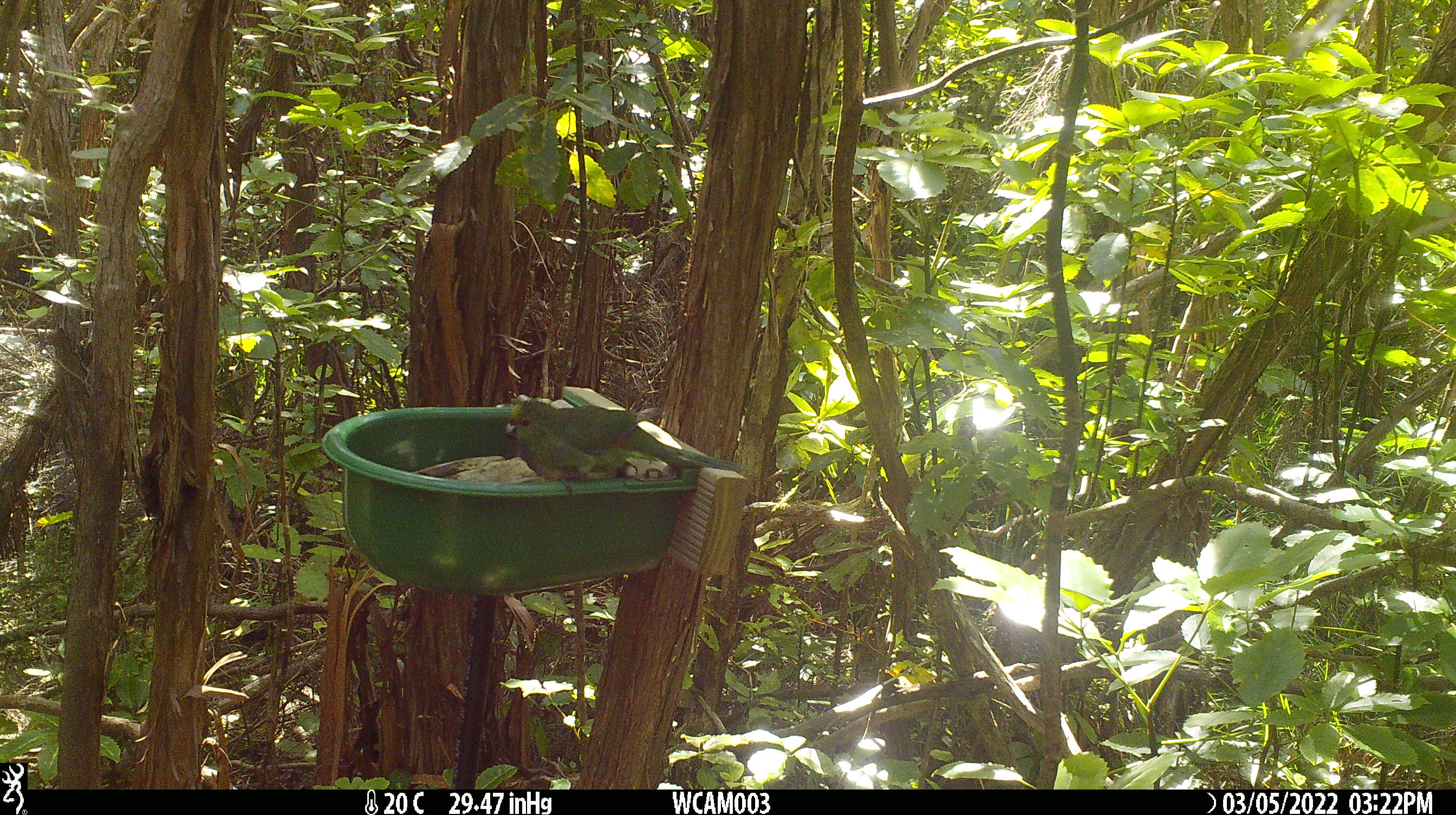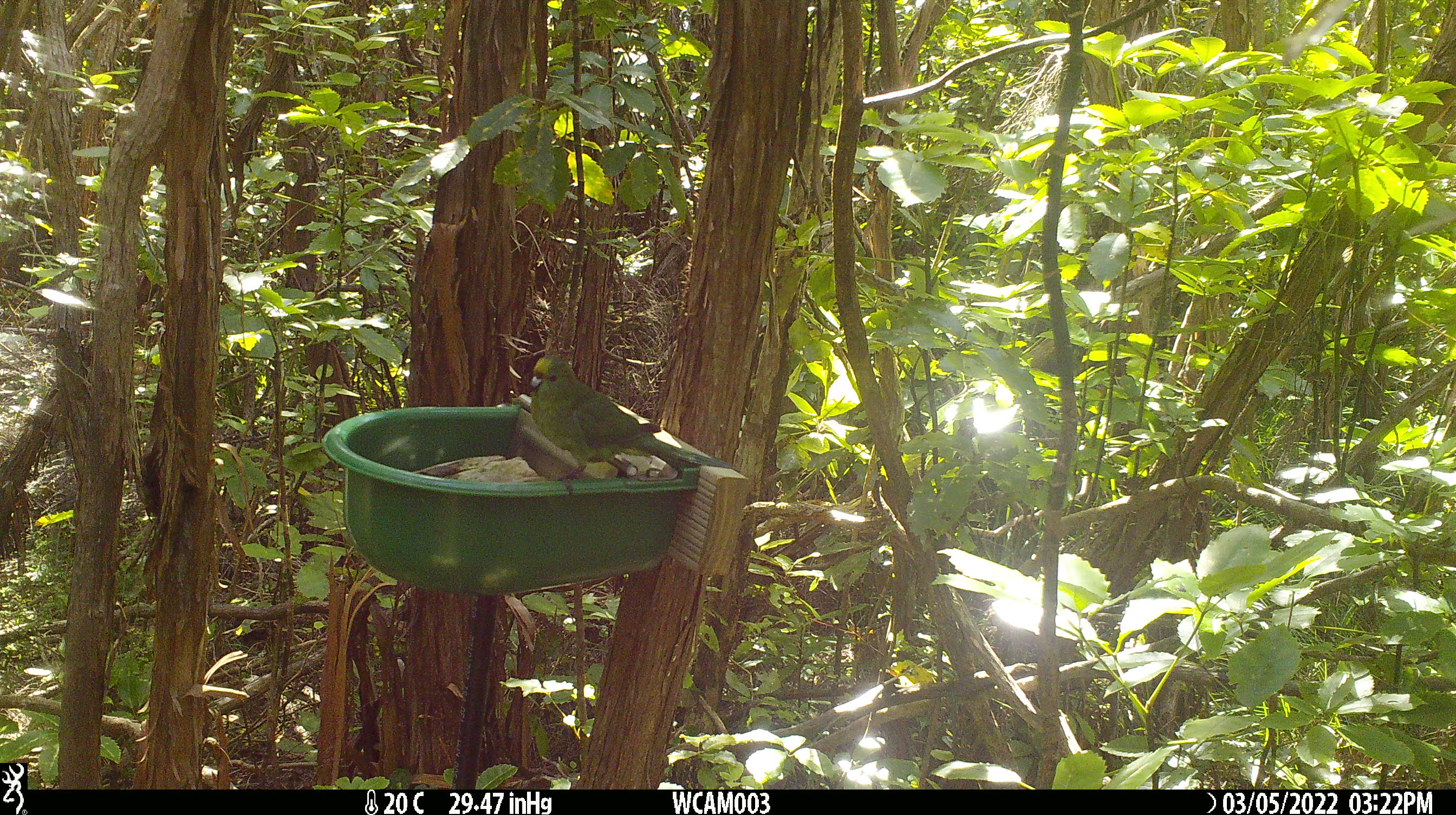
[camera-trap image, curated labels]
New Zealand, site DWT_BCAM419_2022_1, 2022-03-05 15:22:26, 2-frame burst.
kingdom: Animalia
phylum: Chordata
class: Aves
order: Psittaciformes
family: Psittaculidae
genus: Cyanoramphus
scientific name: Cyanoramphus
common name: parakeet